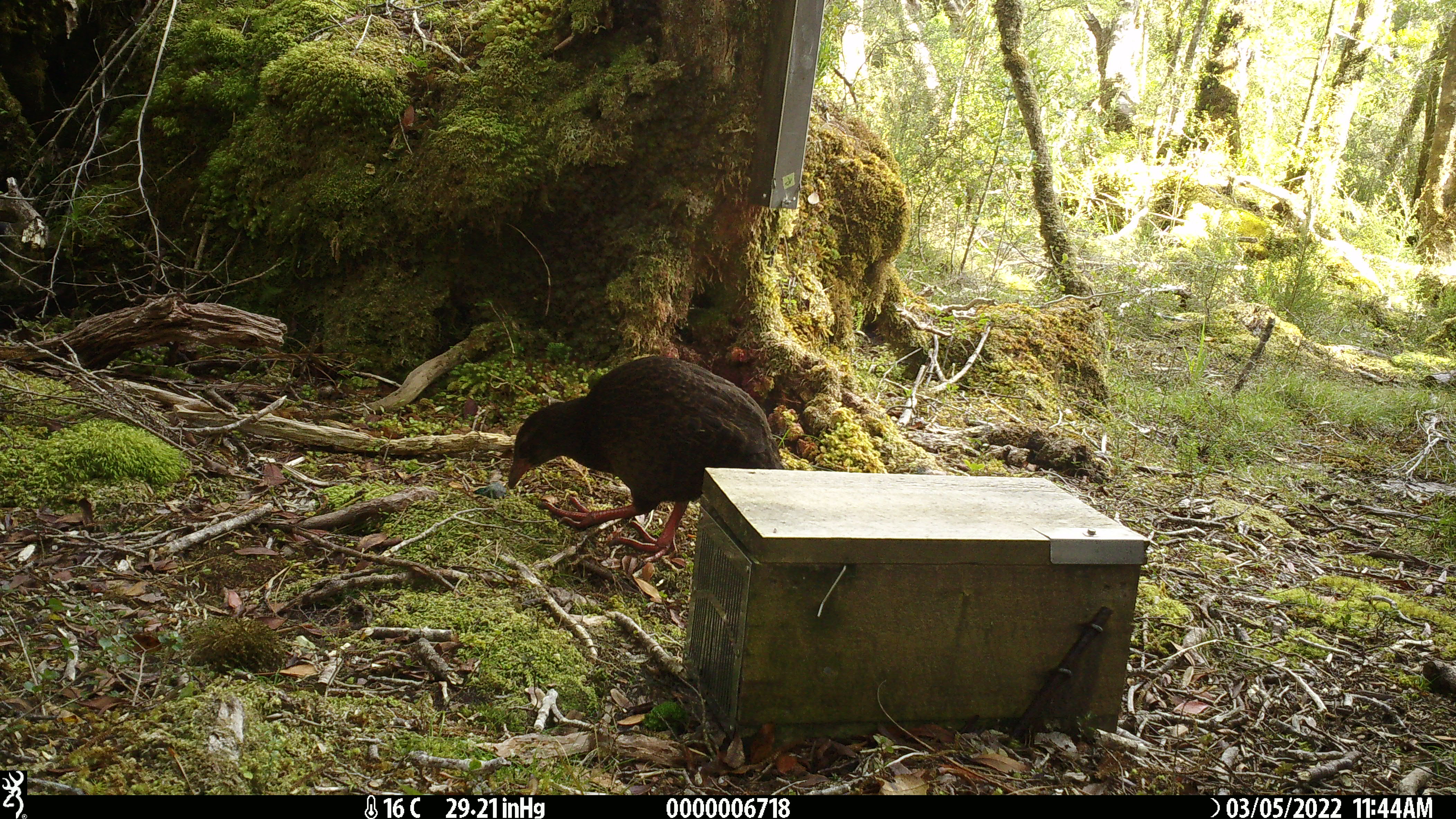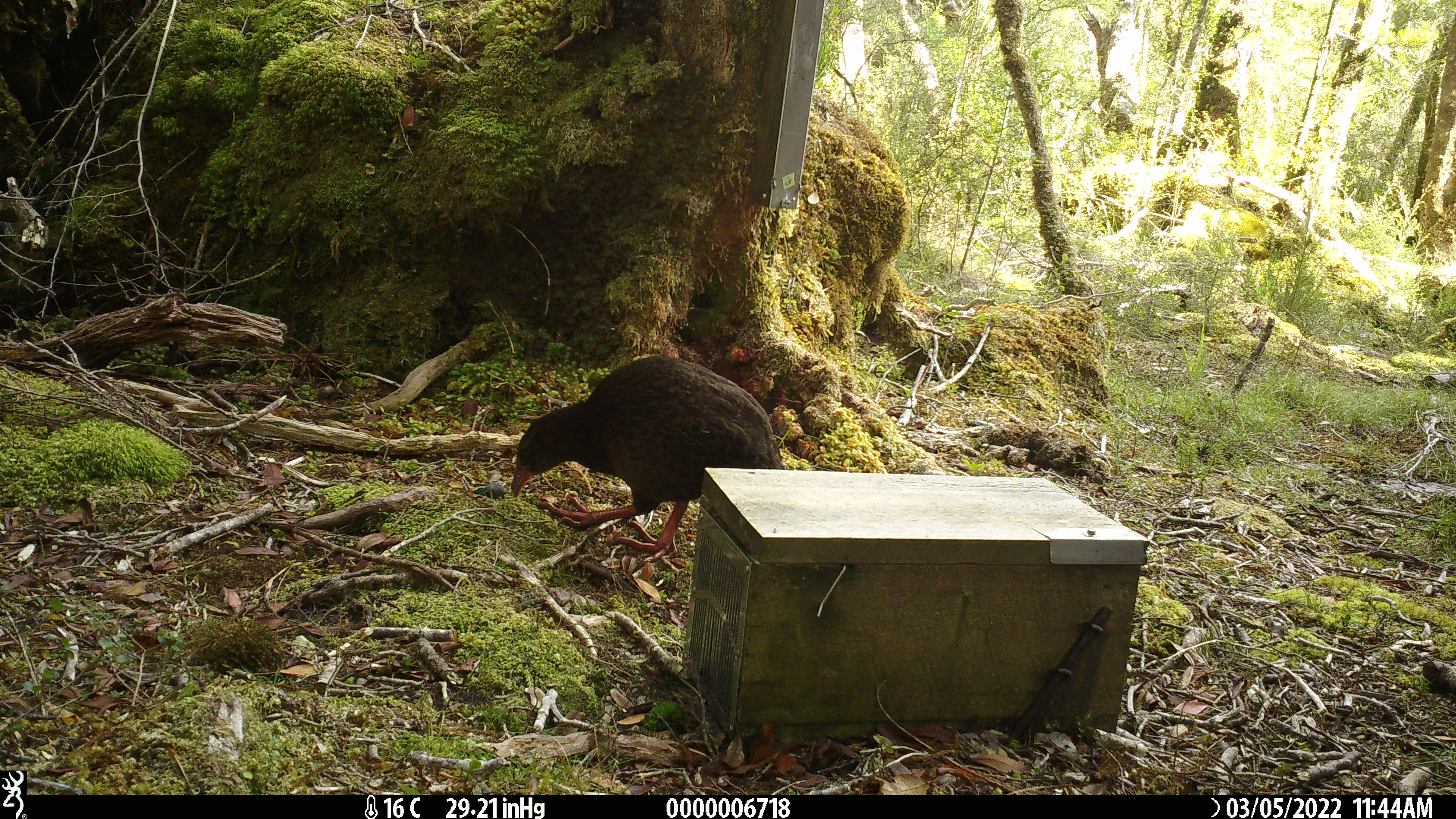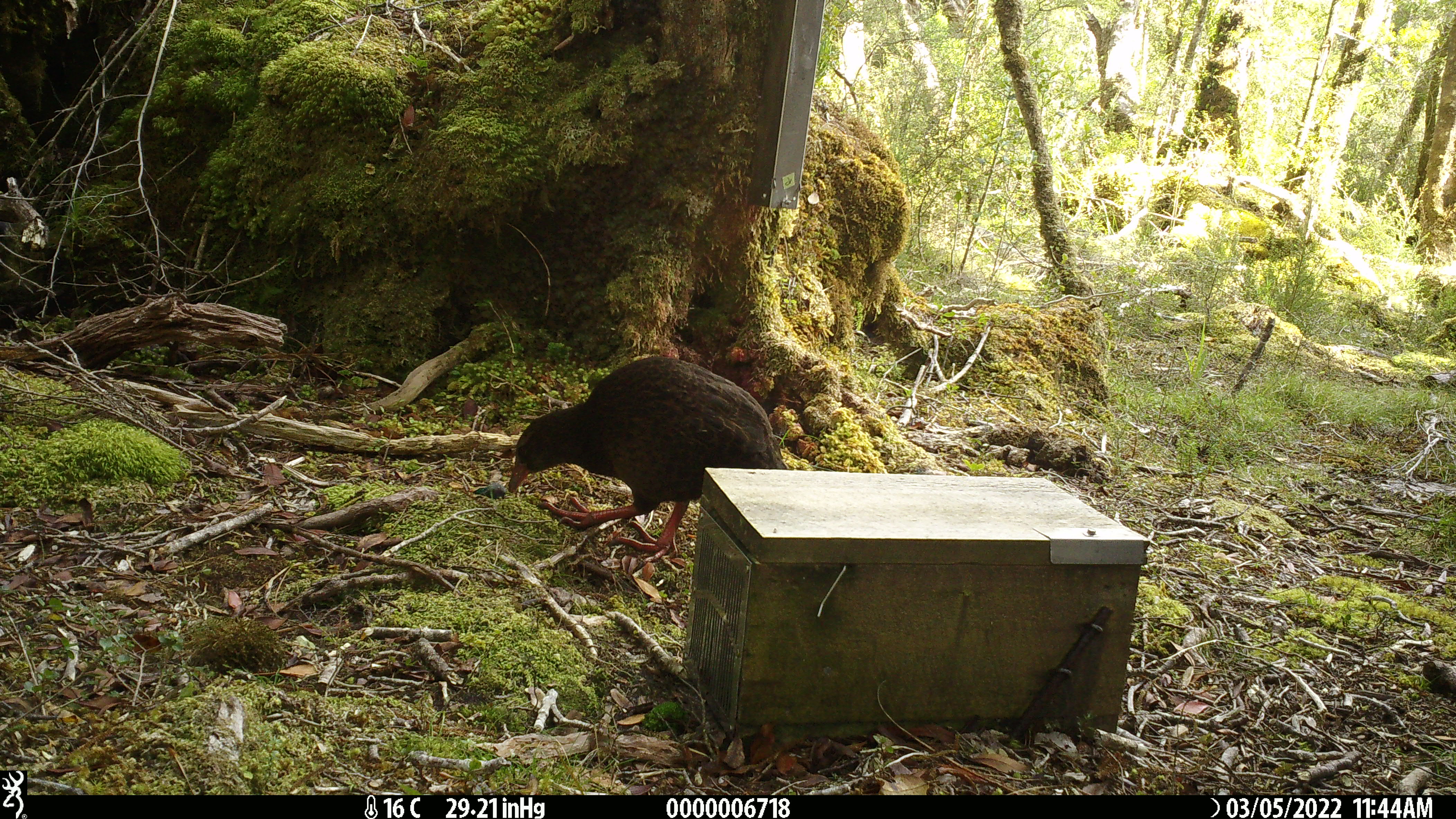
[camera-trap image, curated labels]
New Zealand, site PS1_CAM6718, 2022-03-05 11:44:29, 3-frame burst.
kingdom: Animalia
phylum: Chordata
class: Aves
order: Gruiformes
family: Rallidae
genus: Gallirallus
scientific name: Gallirallus australis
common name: weka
Weka (Gallirallus australis).